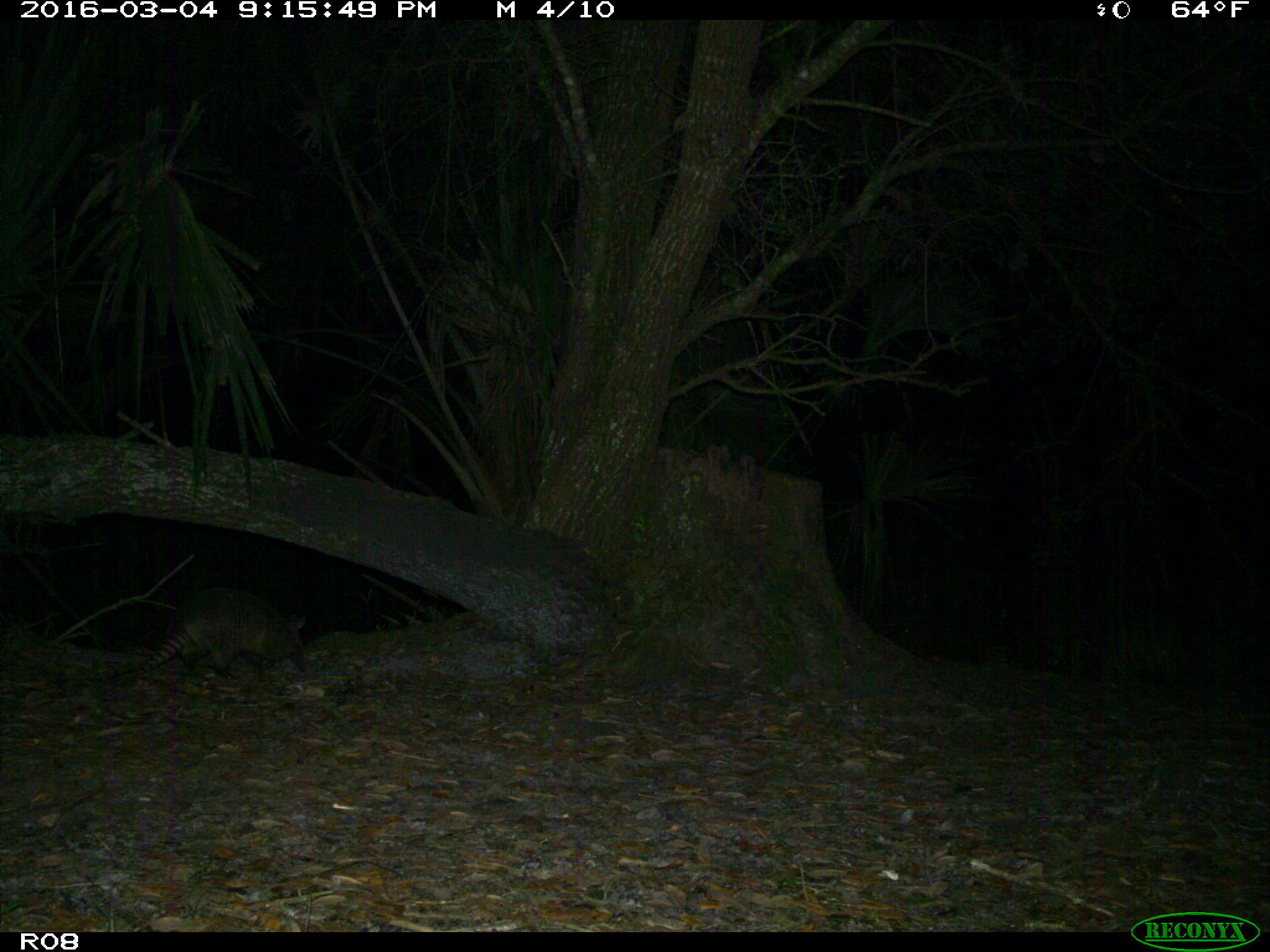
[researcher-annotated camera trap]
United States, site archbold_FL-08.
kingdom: Animalia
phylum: Chordata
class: Mammalia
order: Cingulata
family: Dasypodidae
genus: Dasypus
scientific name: Dasypus novemcinctus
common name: nine-banded armadillo